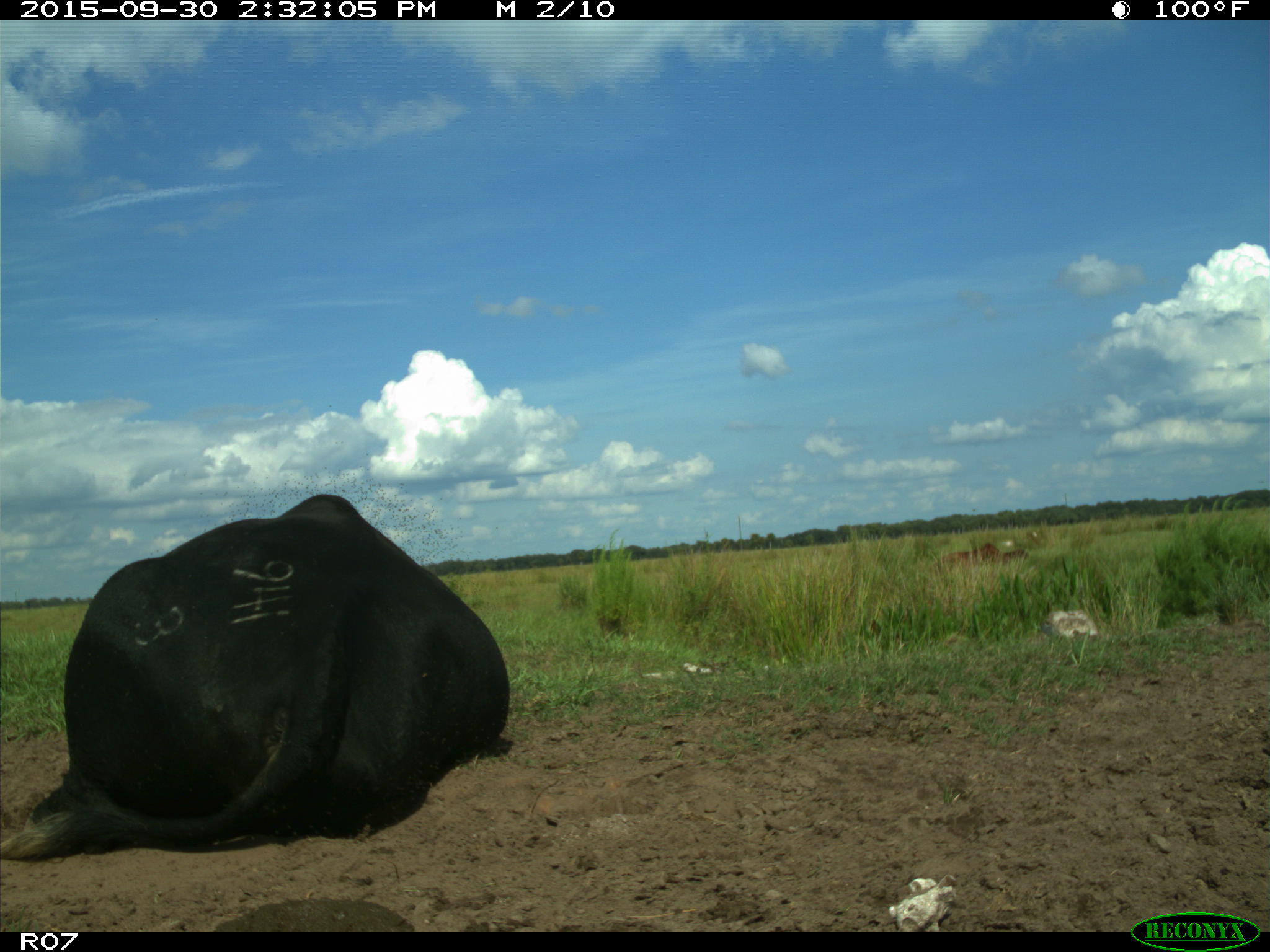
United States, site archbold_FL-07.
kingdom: Animalia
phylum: Chordata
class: Mammalia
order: Artiodactyla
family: Bovidae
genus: Bos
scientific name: Bos taurus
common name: domestic cow